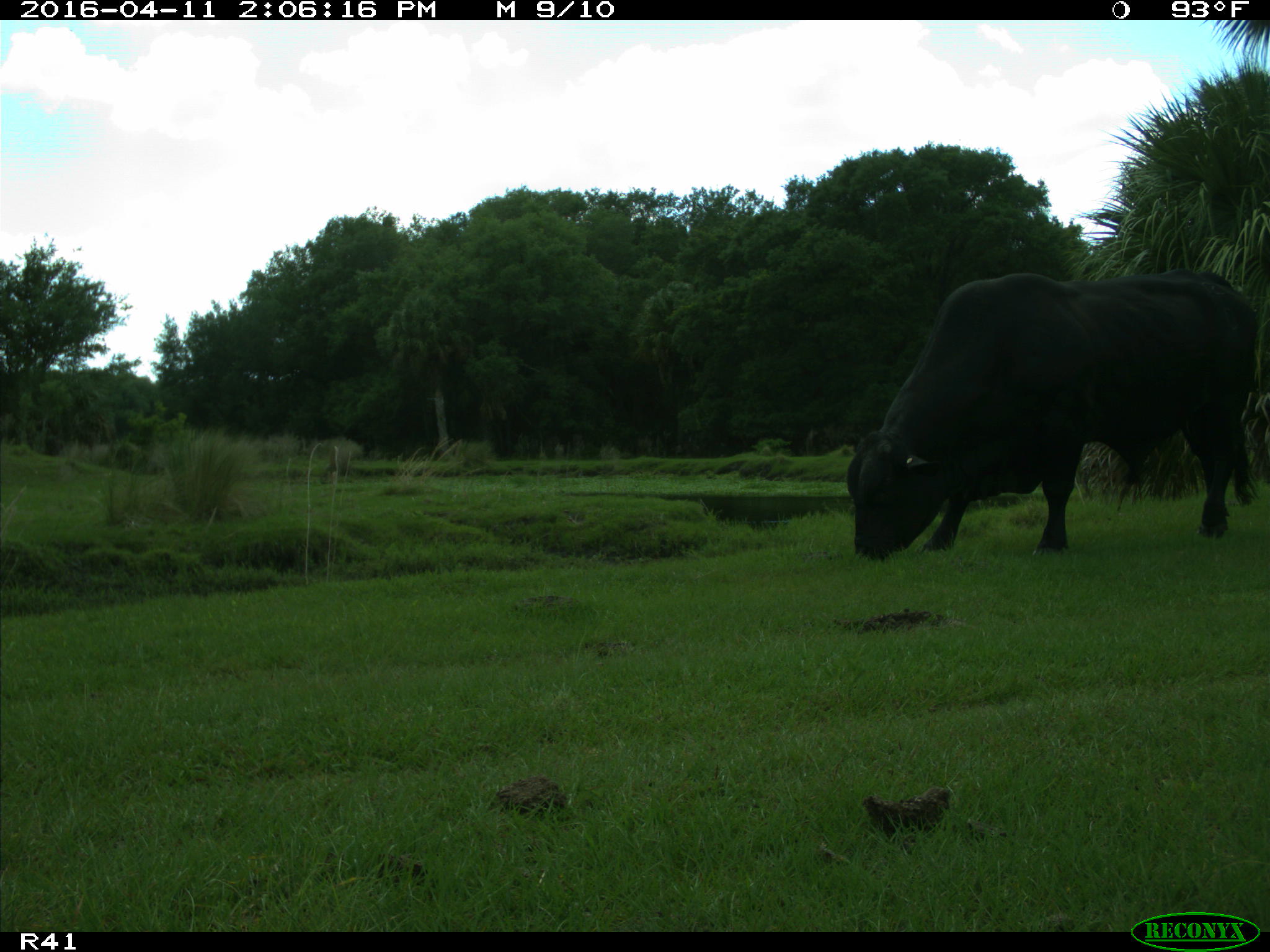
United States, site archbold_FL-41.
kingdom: Animalia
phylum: Chordata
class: Mammalia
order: Artiodactyla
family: Bovidae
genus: Bos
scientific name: Bos taurus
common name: domestic cow